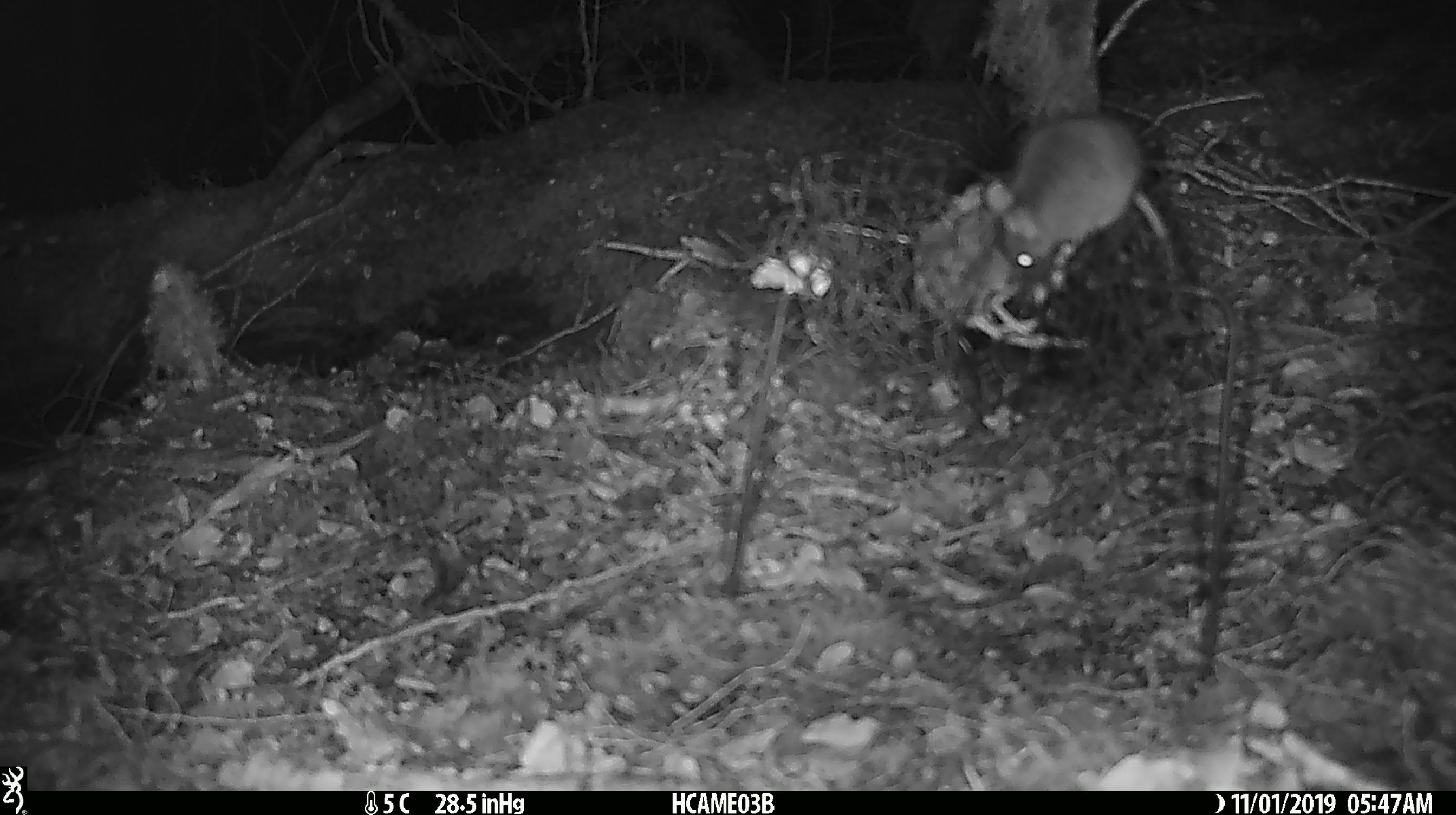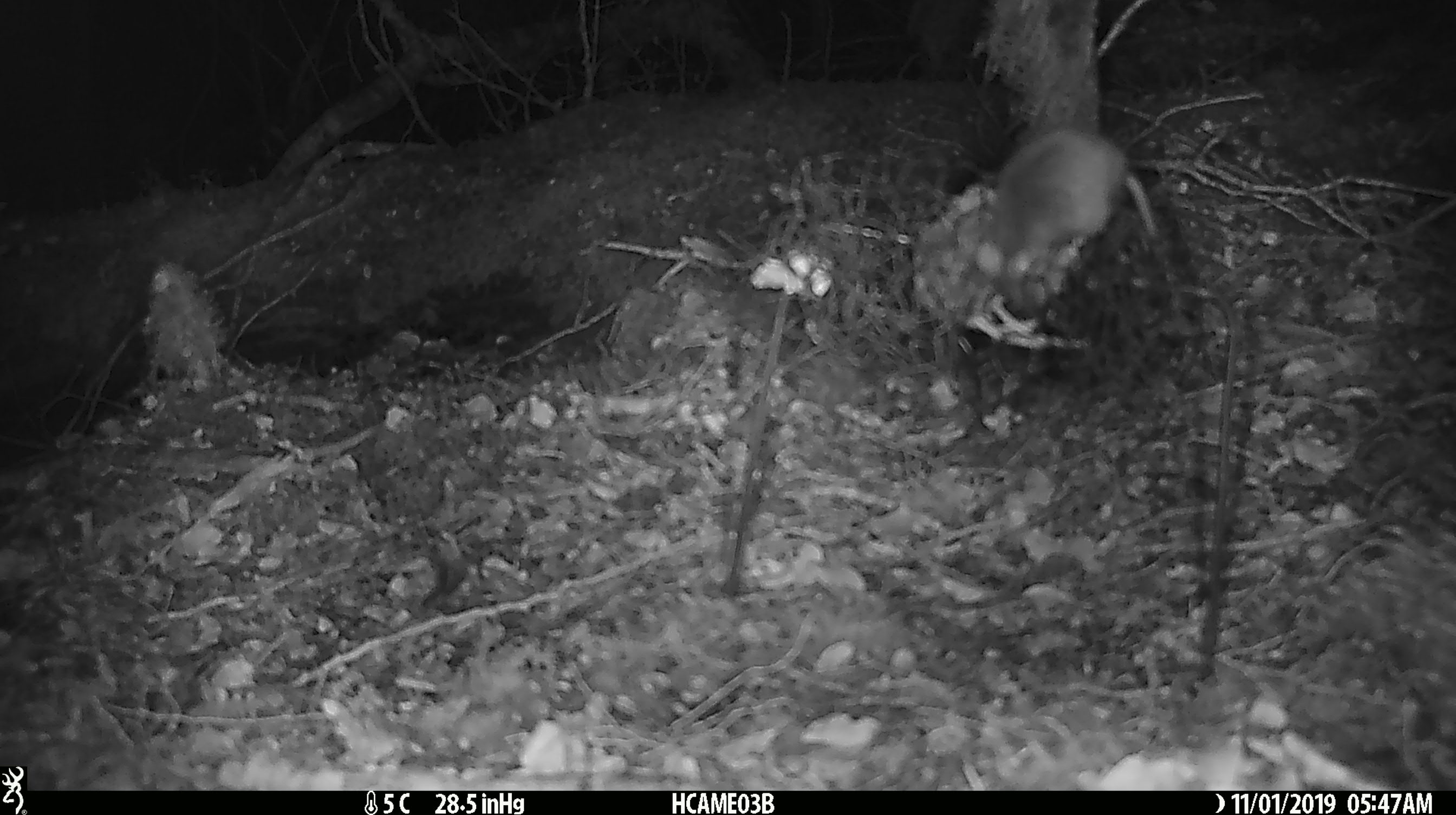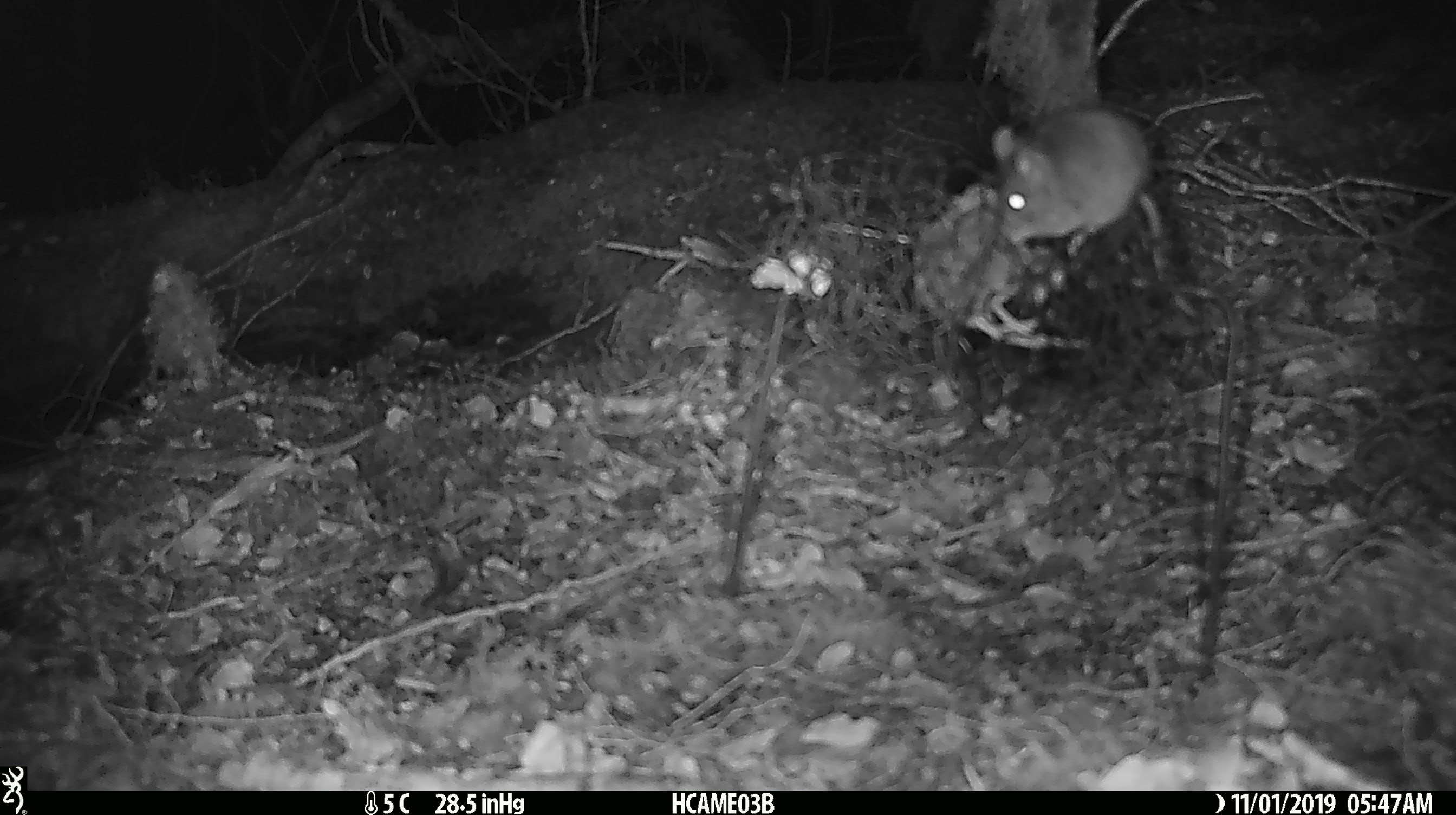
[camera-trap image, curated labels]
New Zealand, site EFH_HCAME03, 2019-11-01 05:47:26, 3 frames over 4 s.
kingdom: Animalia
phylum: Chordata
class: Mammalia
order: Rodentia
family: Muridae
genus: Mus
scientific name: Mus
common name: mouse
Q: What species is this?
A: Mouse (Mus).